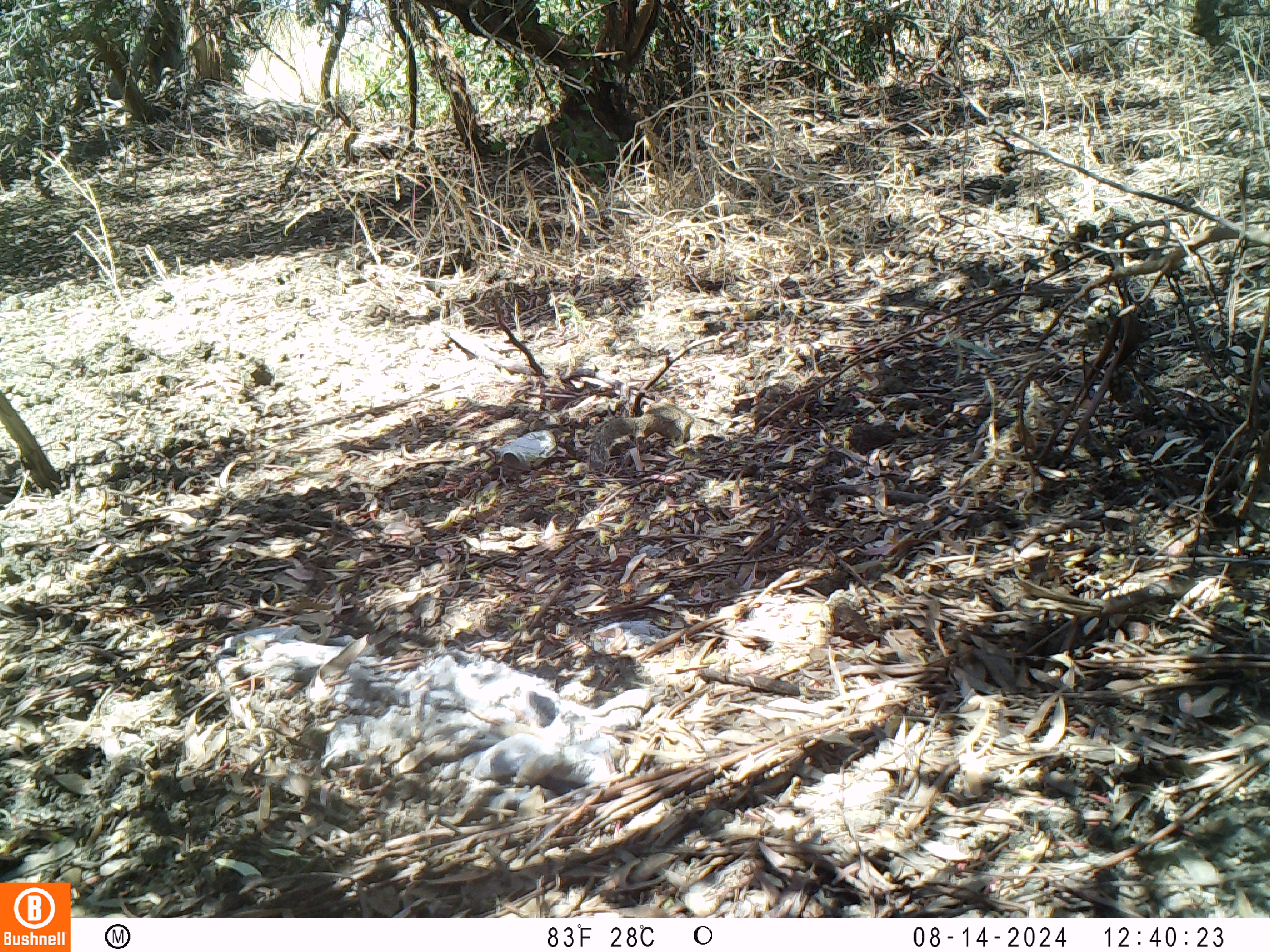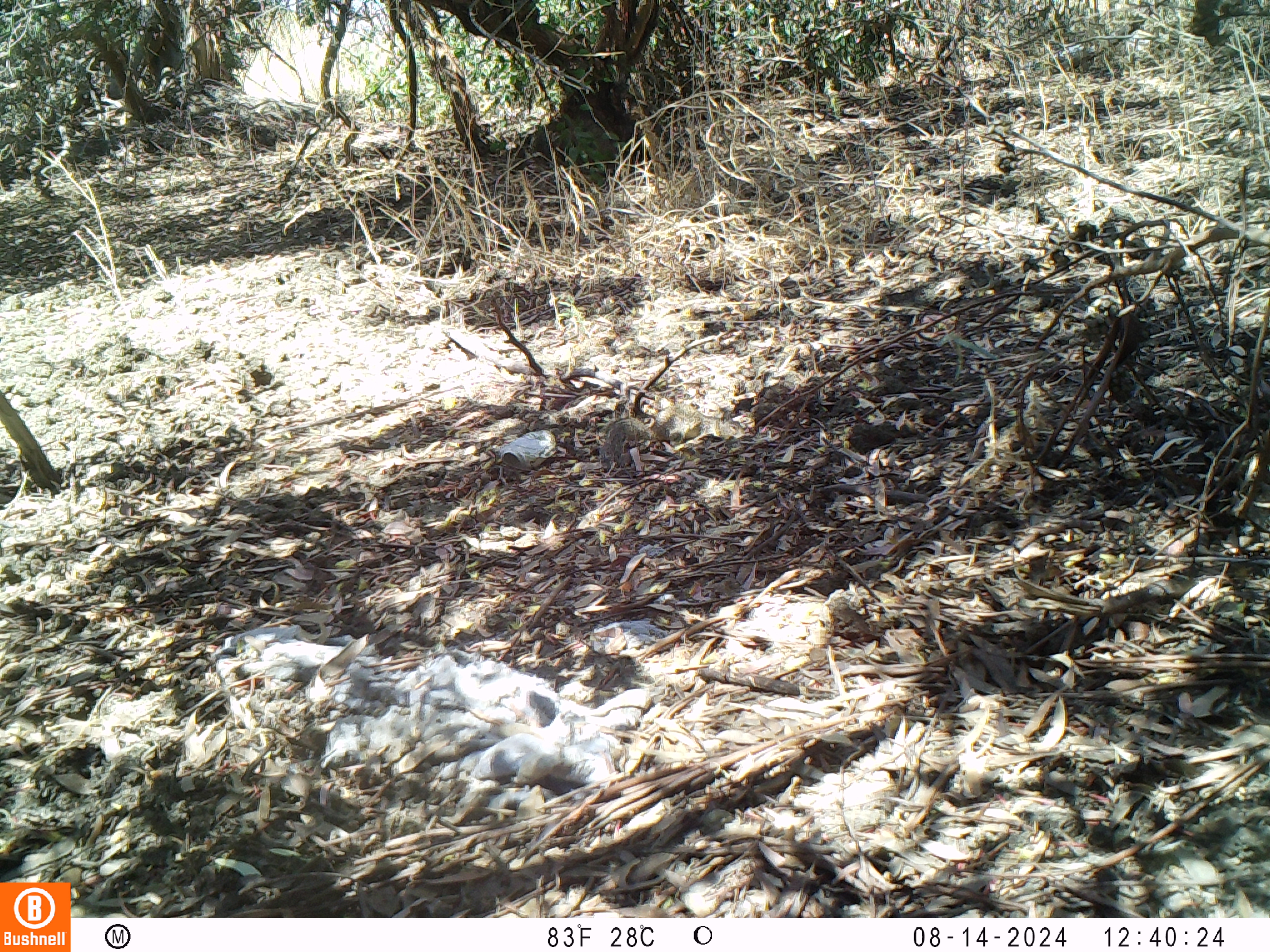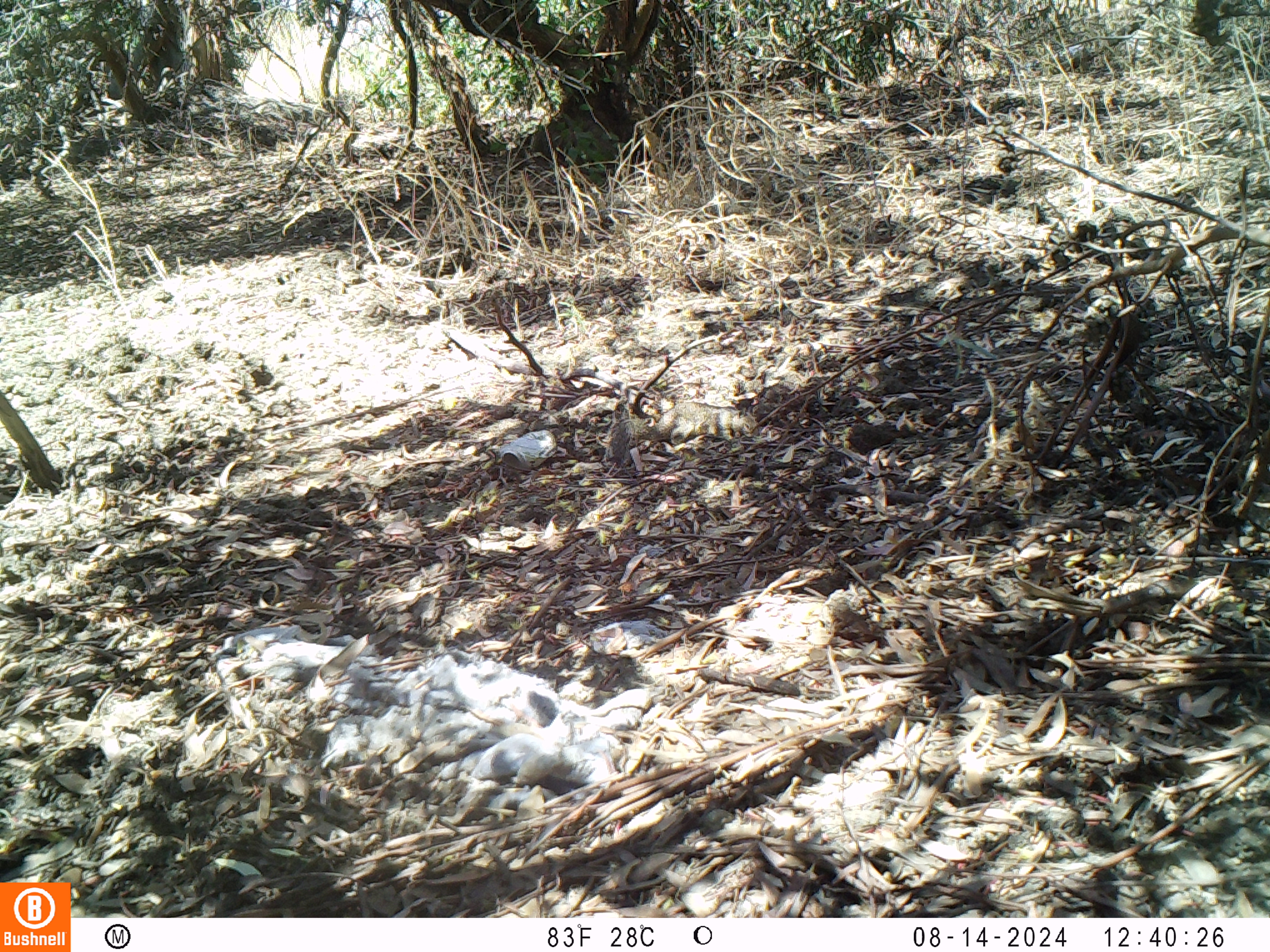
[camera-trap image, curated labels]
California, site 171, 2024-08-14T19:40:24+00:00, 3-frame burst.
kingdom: Animalia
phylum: Chordata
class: Mammalia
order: Rodentia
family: Sciuridae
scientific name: Sciuridae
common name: squirrel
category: unknown squirrel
Unknown squirrel (squirrel) (Sciuridae).